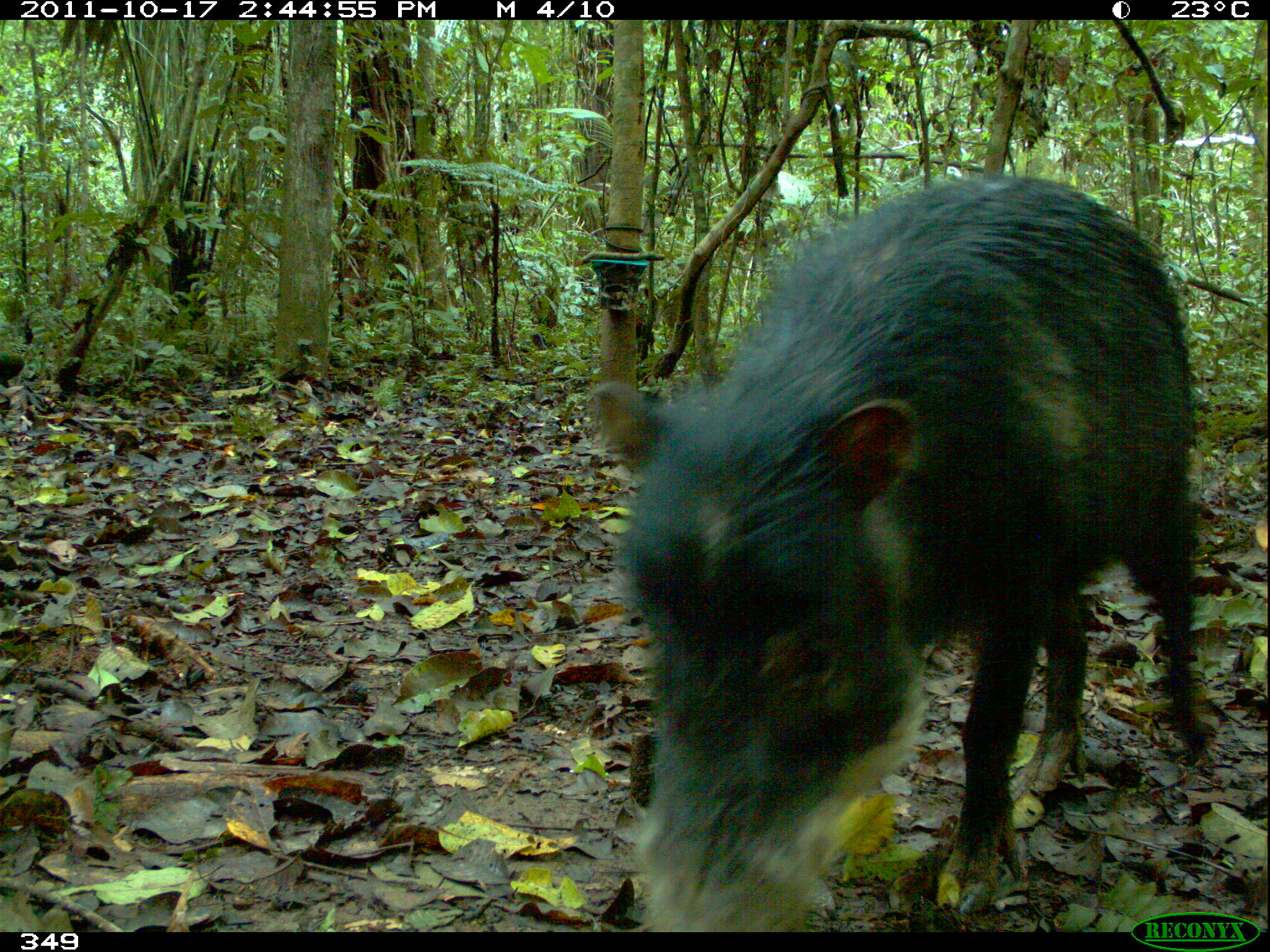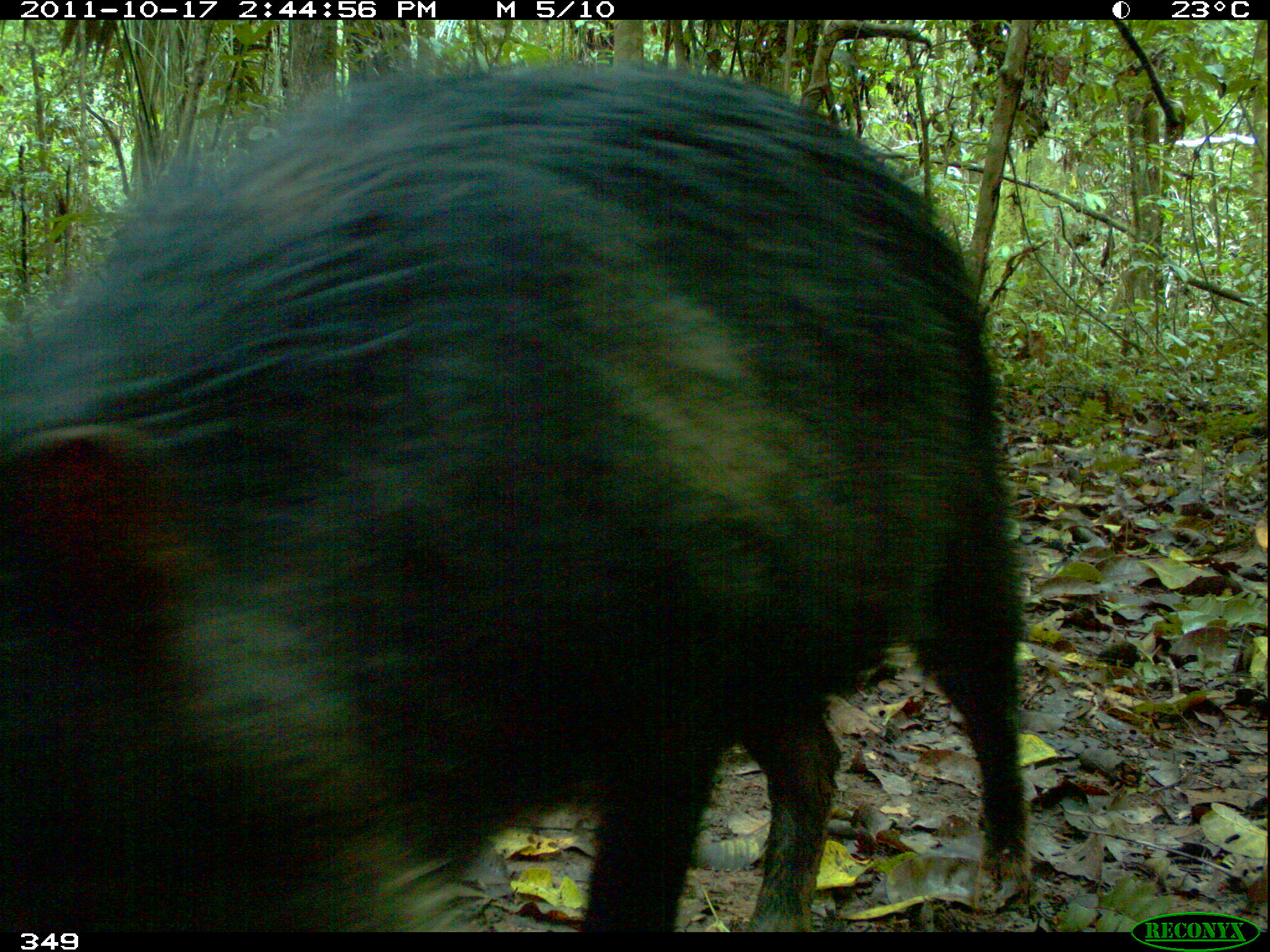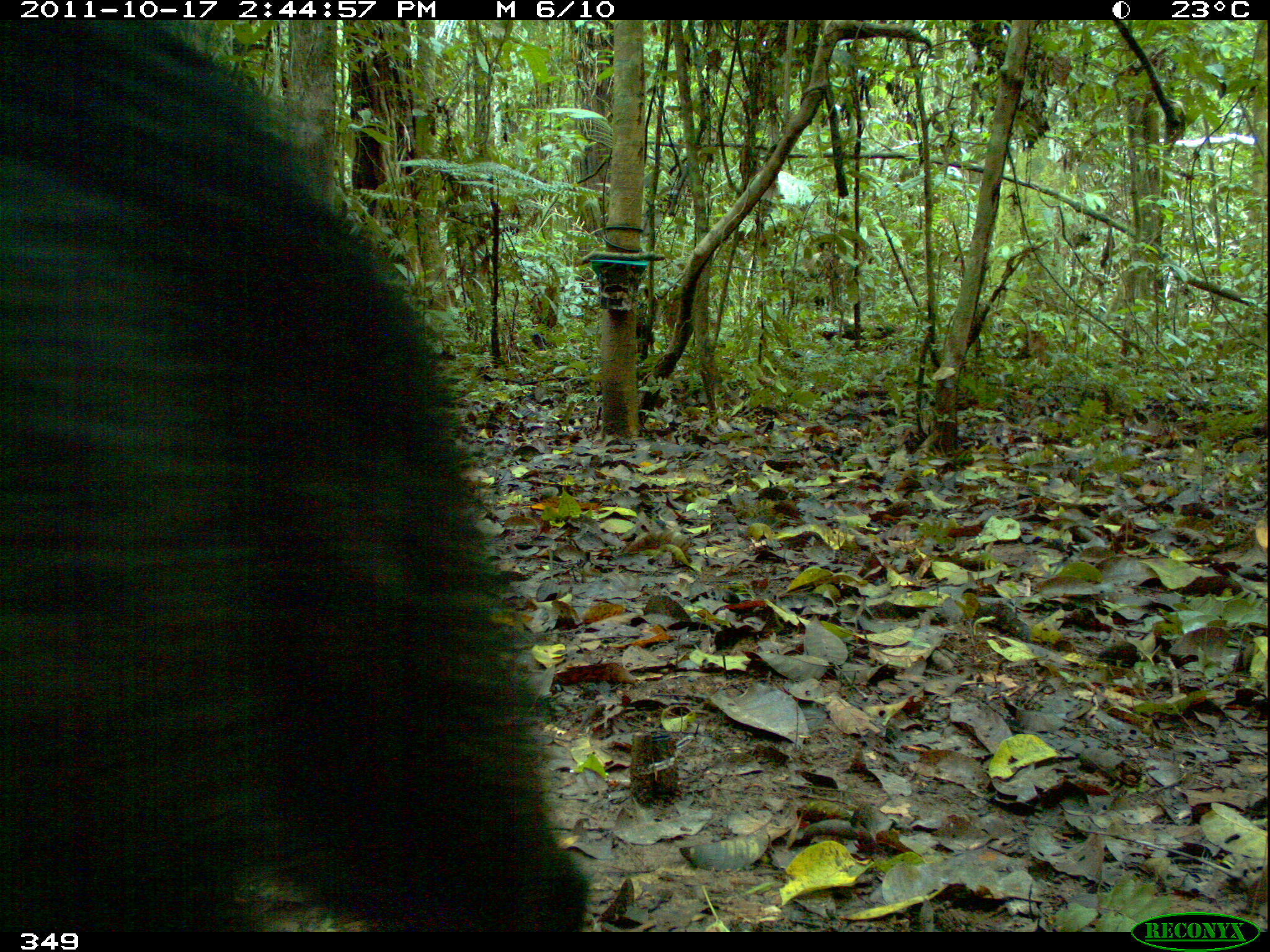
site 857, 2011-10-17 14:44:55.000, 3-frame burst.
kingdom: Animalia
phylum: Chordata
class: Mammalia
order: Artiodactyla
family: Tayassuidae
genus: Tayassu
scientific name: Tayassu pecari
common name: white-lipped peccary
Tayassu pecari (white-lipped peccary).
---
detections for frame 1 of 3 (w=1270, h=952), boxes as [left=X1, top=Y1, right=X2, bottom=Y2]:
tayassu pecari: [left=586, top=172, right=1211, bottom=927]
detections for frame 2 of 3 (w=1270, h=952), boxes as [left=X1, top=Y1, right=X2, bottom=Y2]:
tayassu pecari: [left=0, top=56, right=1031, bottom=930]